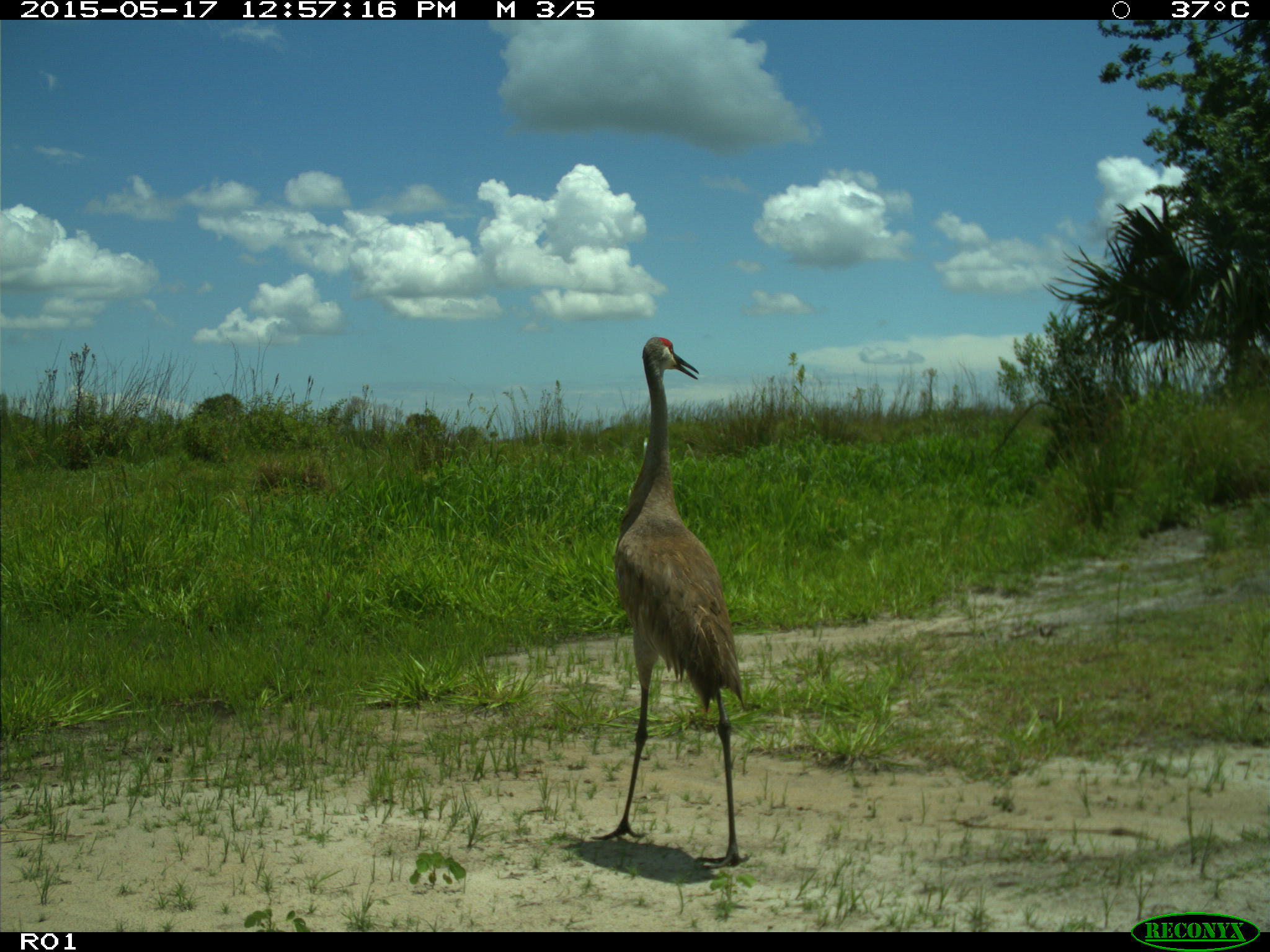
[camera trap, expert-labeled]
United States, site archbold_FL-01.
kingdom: Animalia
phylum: Chordata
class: Aves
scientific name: Aves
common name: birds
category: unidentified bird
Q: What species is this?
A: Unidentified bird (birds) (Aves).